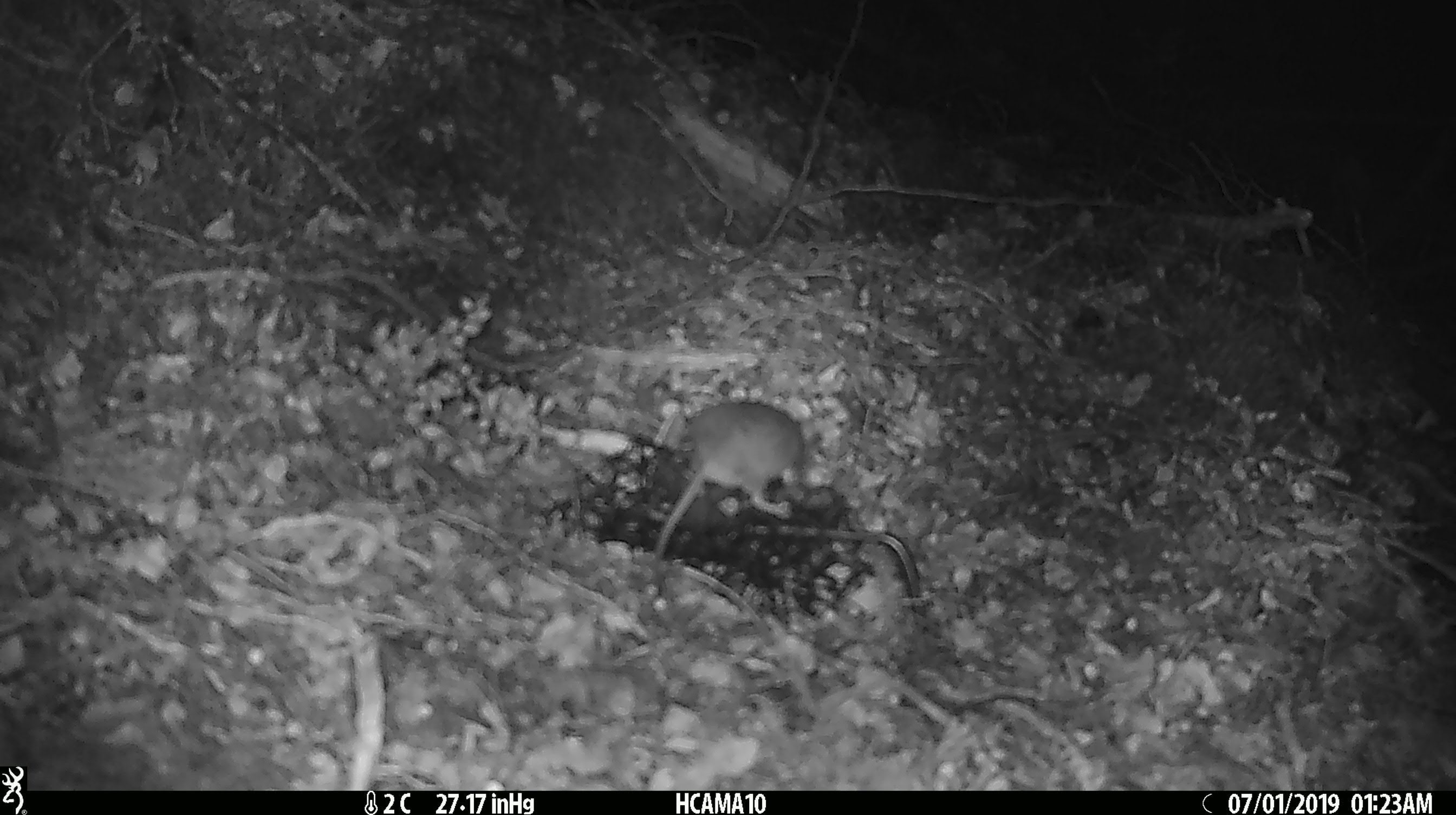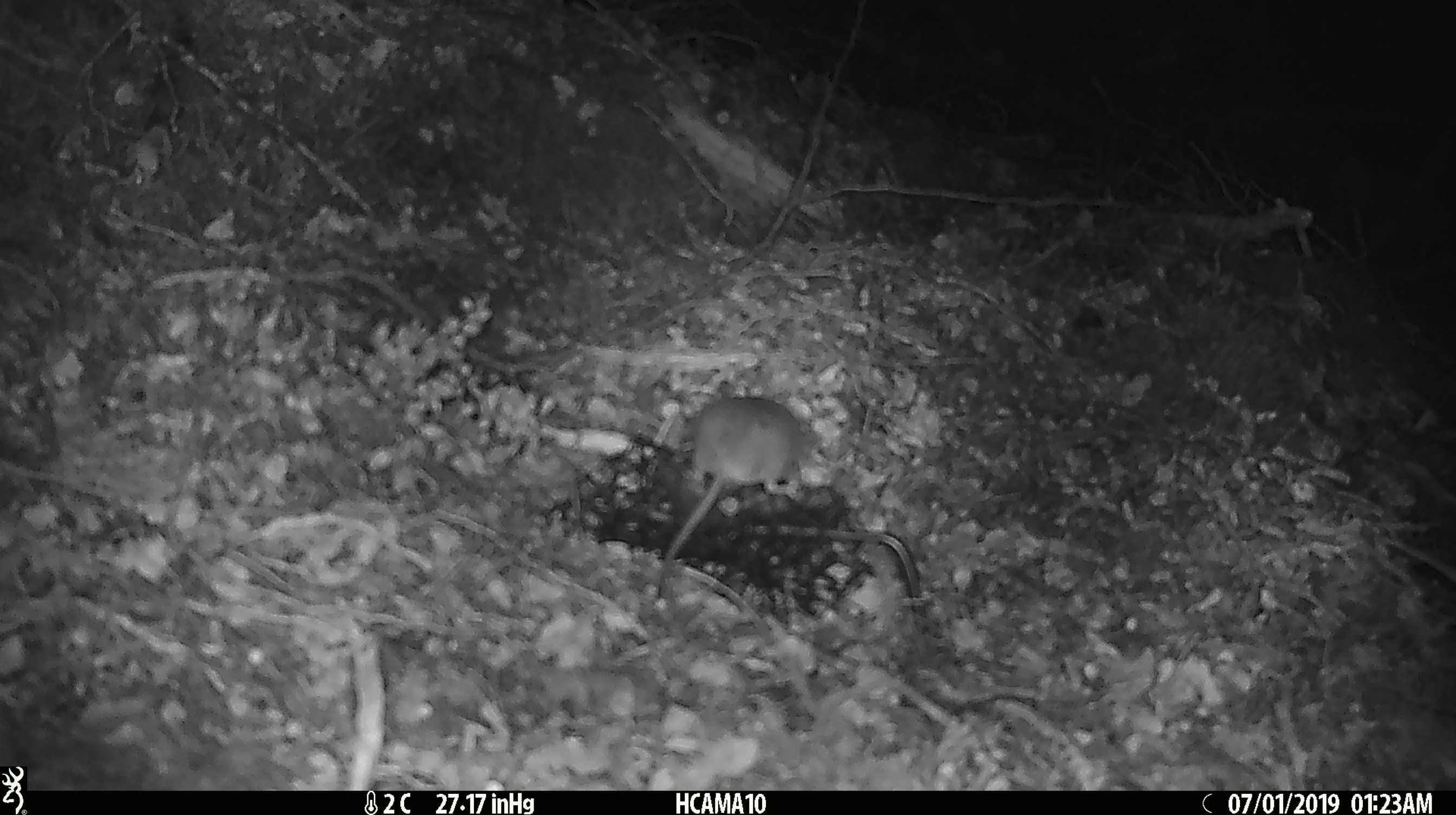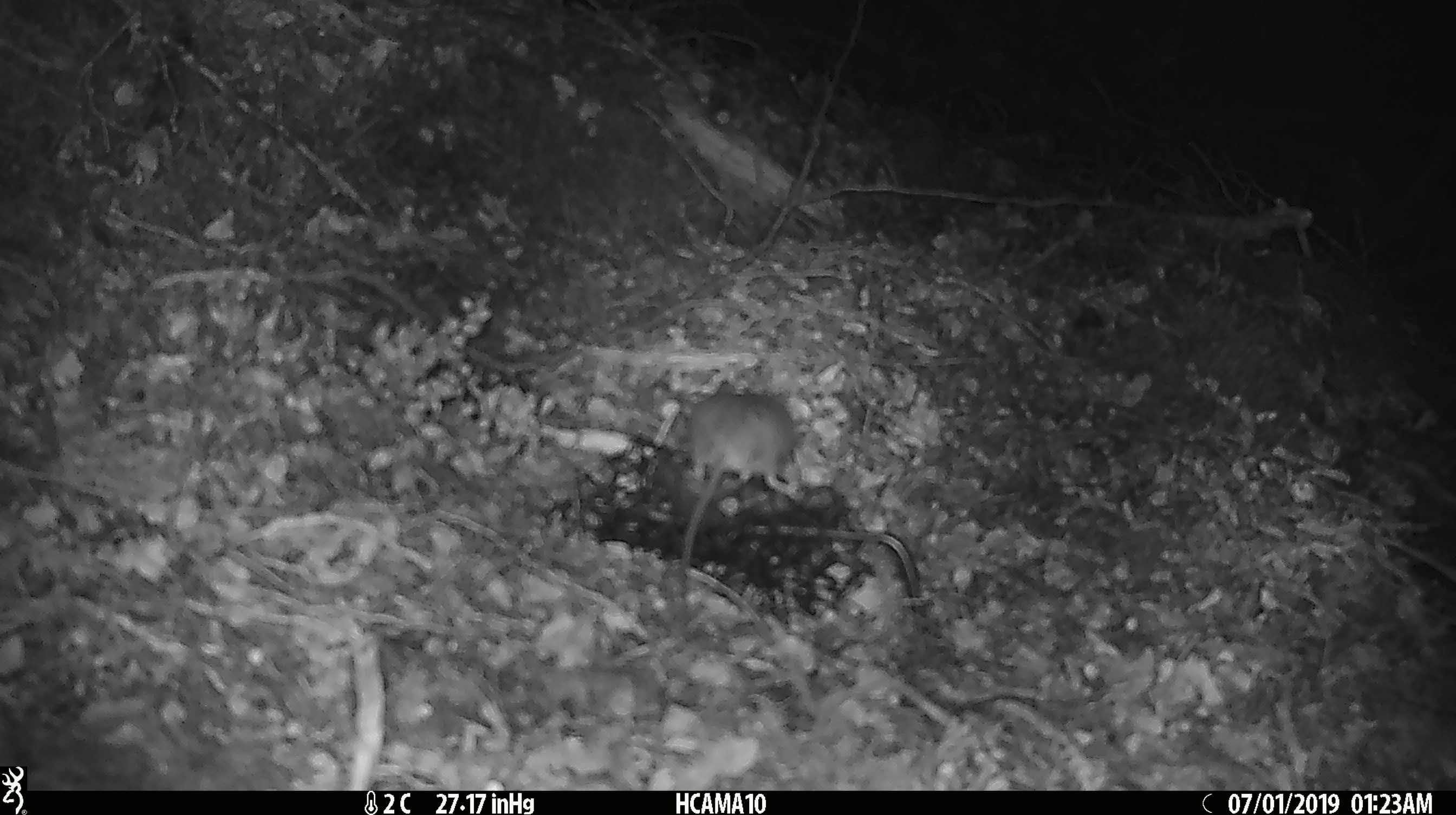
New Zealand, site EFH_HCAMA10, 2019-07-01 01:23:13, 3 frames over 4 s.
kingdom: Animalia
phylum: Chordata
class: Mammalia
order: Rodentia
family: Muridae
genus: Mus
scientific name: Mus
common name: mouse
Mouse (Mus).